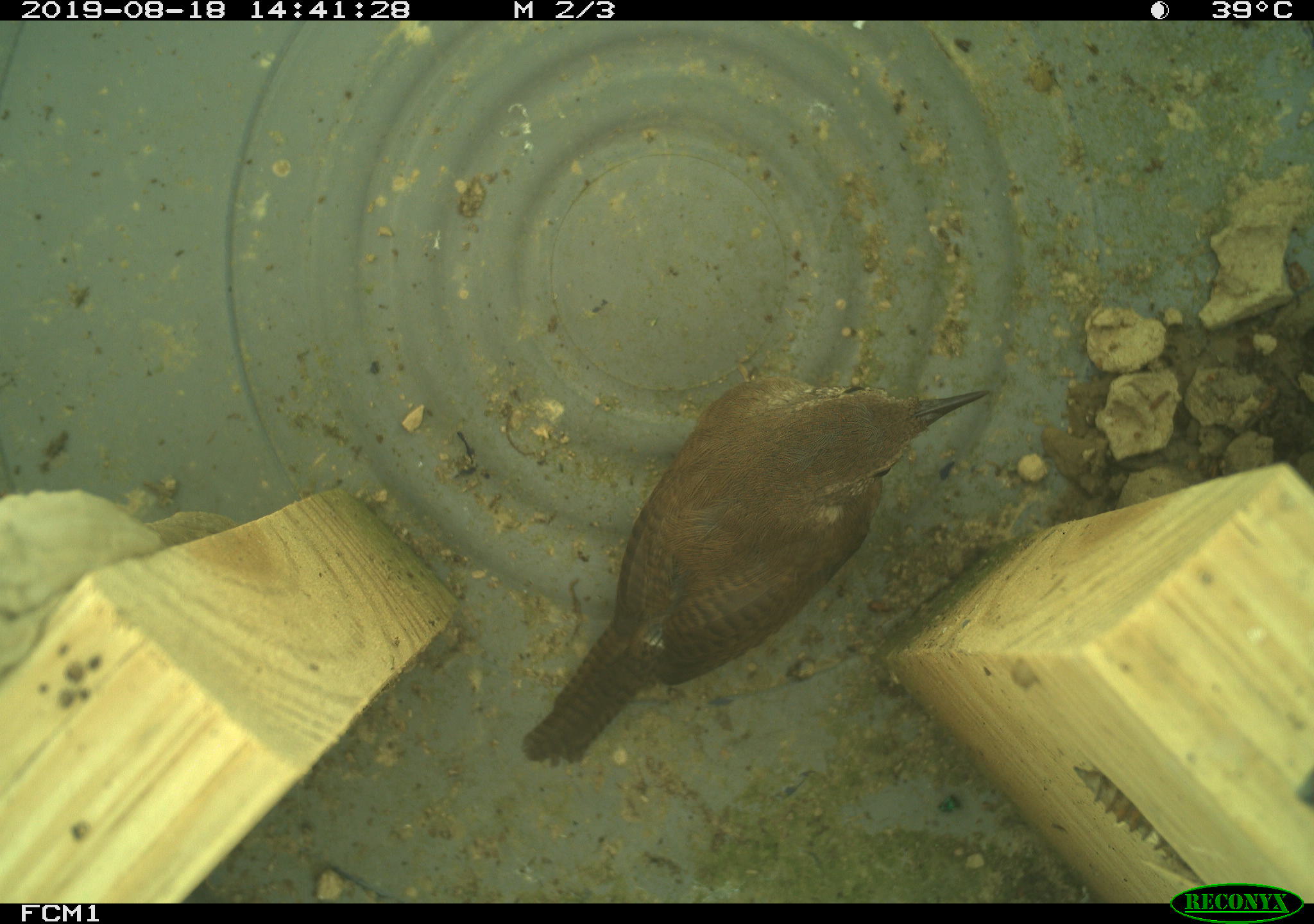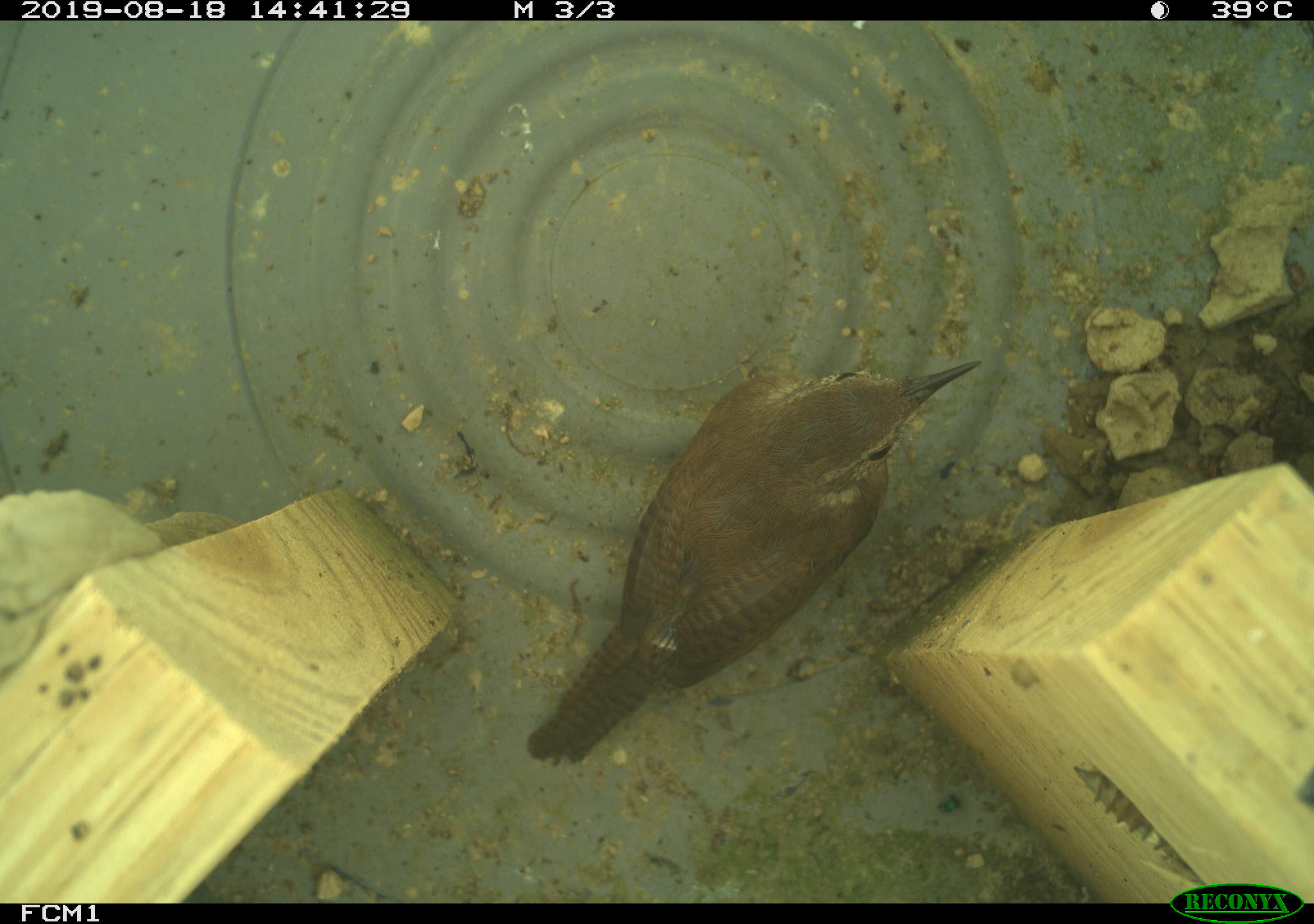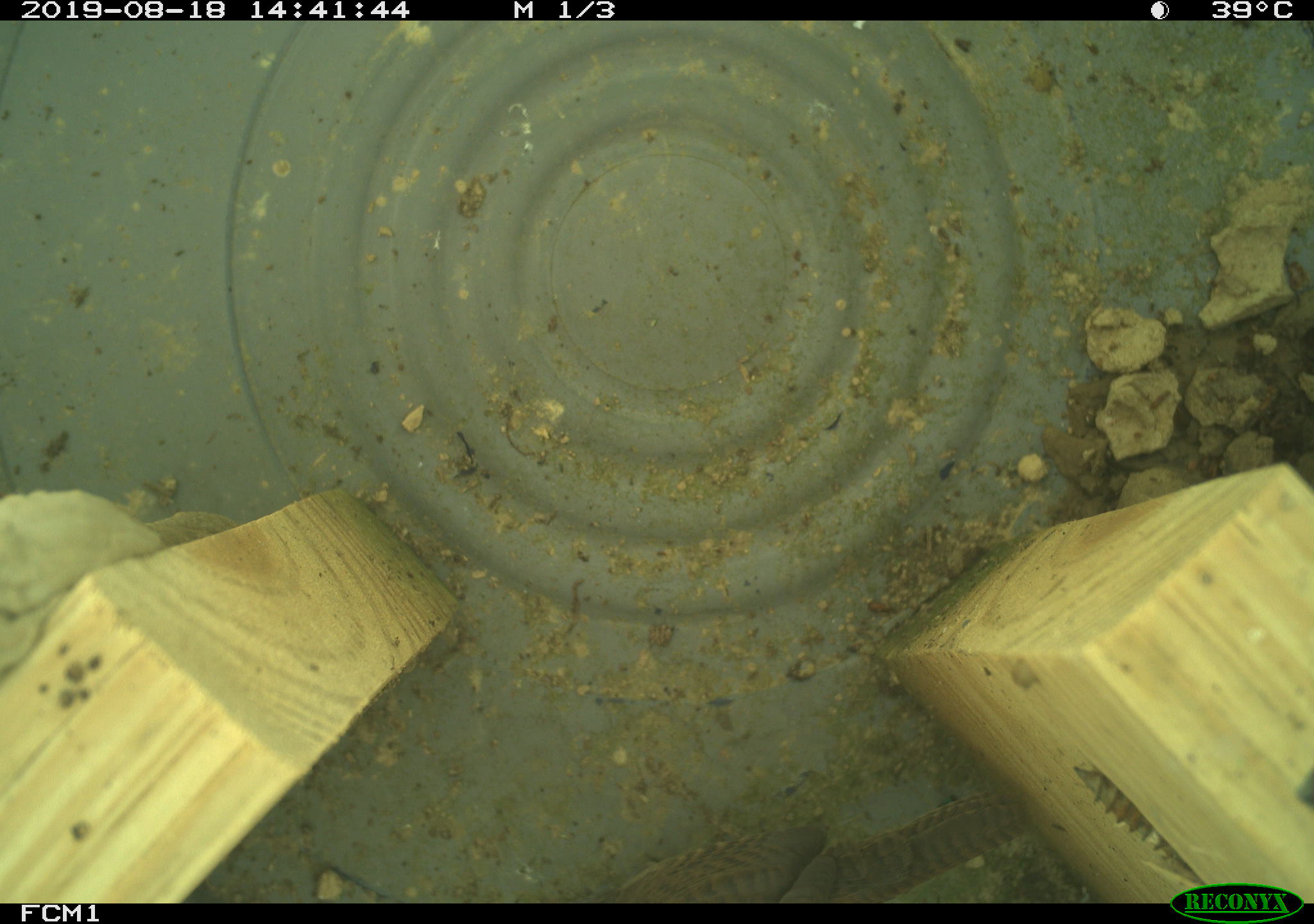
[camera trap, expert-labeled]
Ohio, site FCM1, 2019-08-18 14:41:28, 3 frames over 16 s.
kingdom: Animalia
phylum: Chordata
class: Aves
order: Passeriformes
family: Troglodytidae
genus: Troglodytes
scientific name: Troglodytes aedon aedon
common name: northern house wren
Northern house wren (Troglodytes aedon aedon).